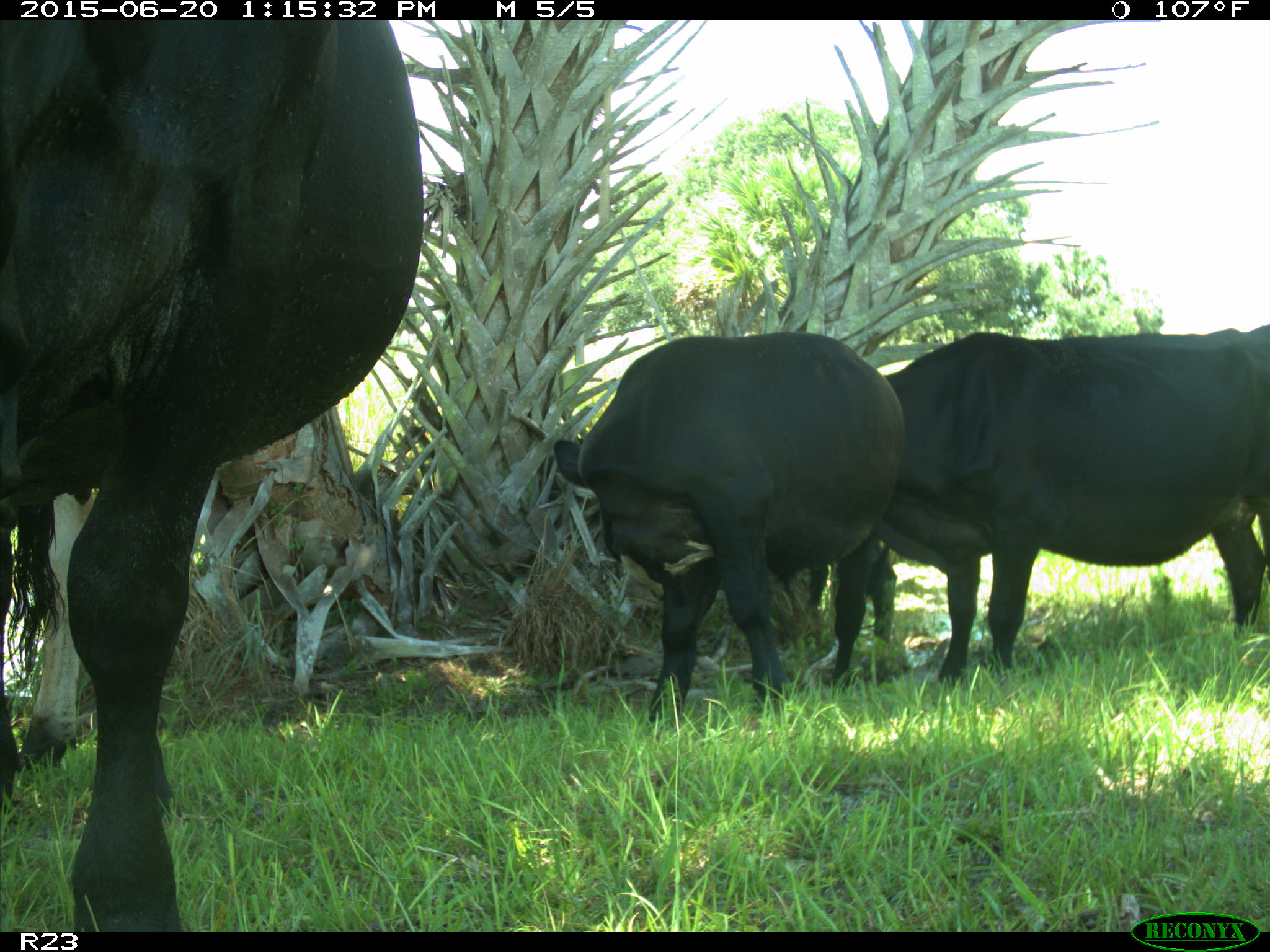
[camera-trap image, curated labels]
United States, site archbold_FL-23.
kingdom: Animalia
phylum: Chordata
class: Mammalia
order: Artiodactyla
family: Bovidae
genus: Bos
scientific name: Bos taurus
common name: domestic cow